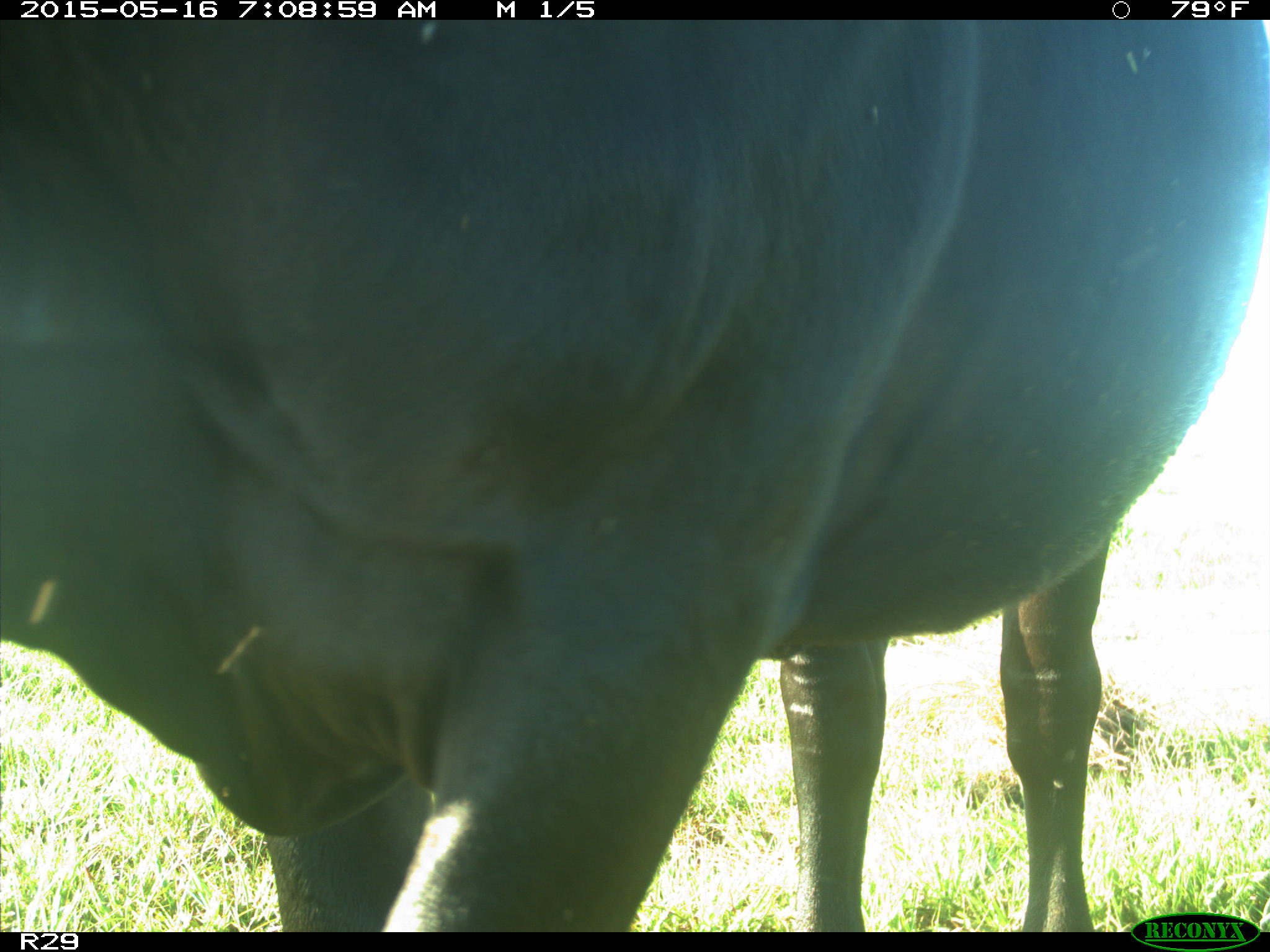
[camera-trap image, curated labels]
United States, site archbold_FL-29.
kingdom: Animalia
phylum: Chordata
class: Mammalia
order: Artiodactyla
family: Bovidae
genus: Bos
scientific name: Bos taurus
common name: domestic cow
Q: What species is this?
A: Bos taurus (domestic cow).